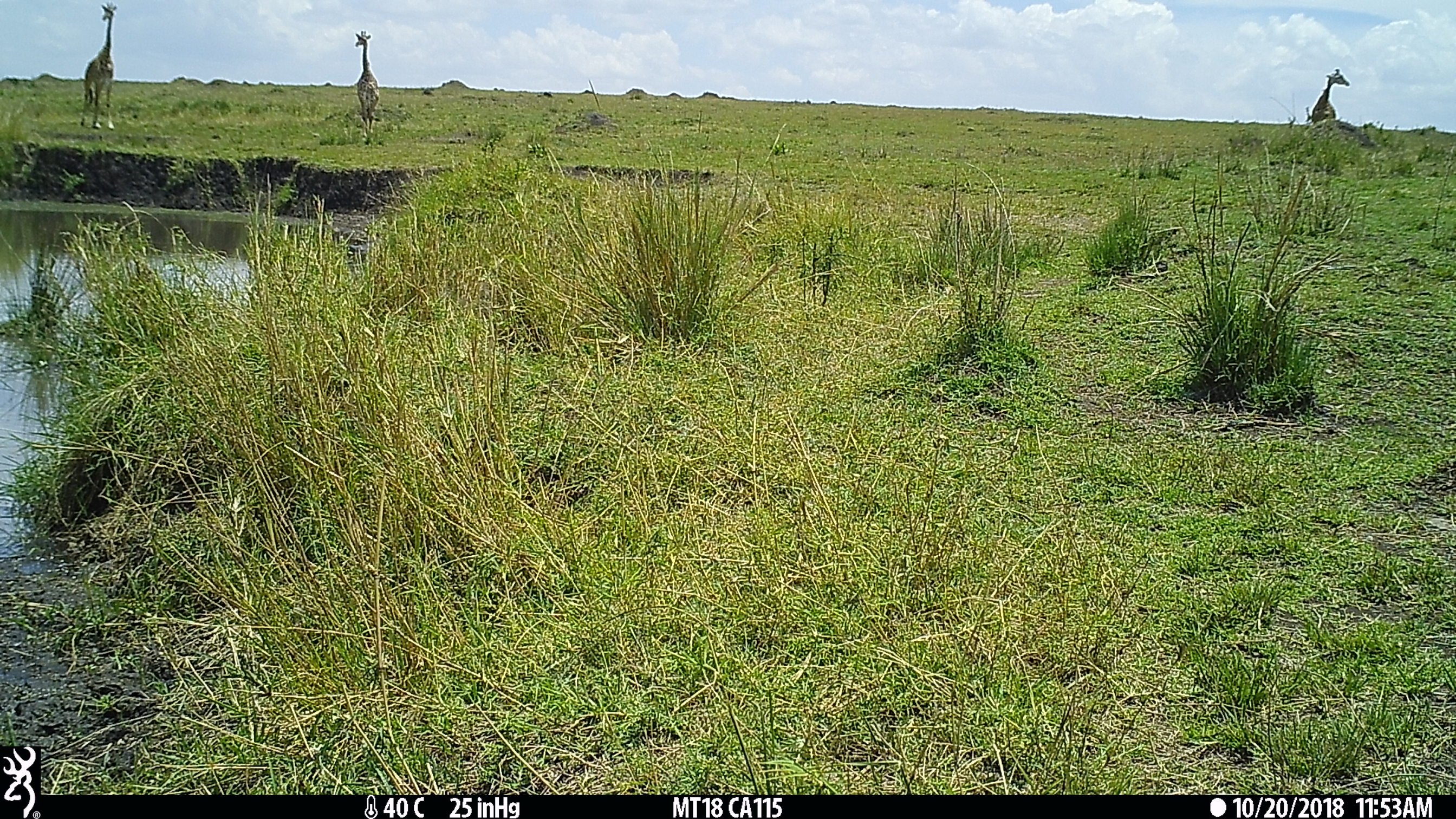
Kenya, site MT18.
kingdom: Animalia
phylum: Chordata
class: Mammalia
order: Artiodactyla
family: Giraffidae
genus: Giraffa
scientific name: Giraffa camelopardalis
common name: northern giraffe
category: giraffe